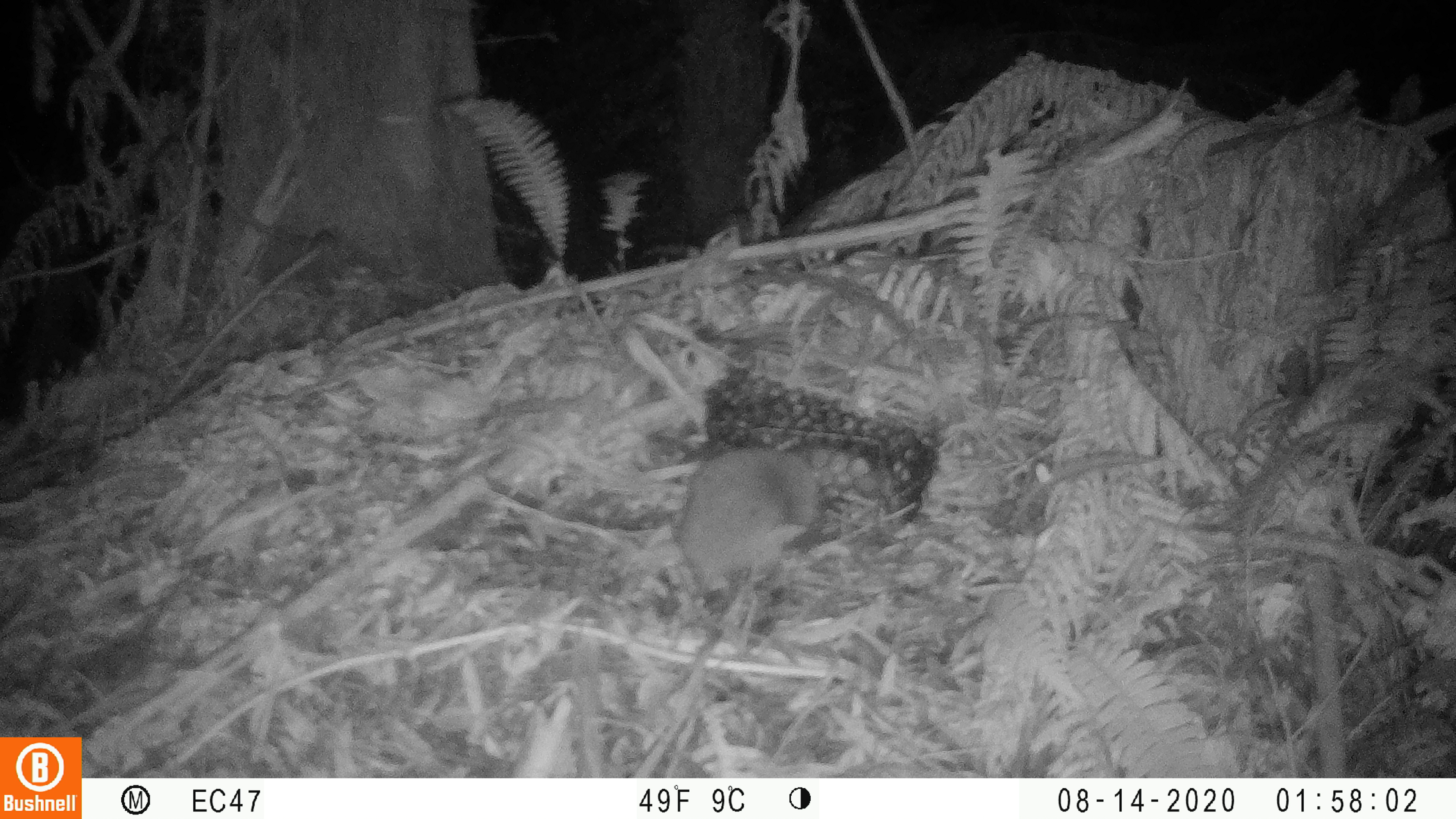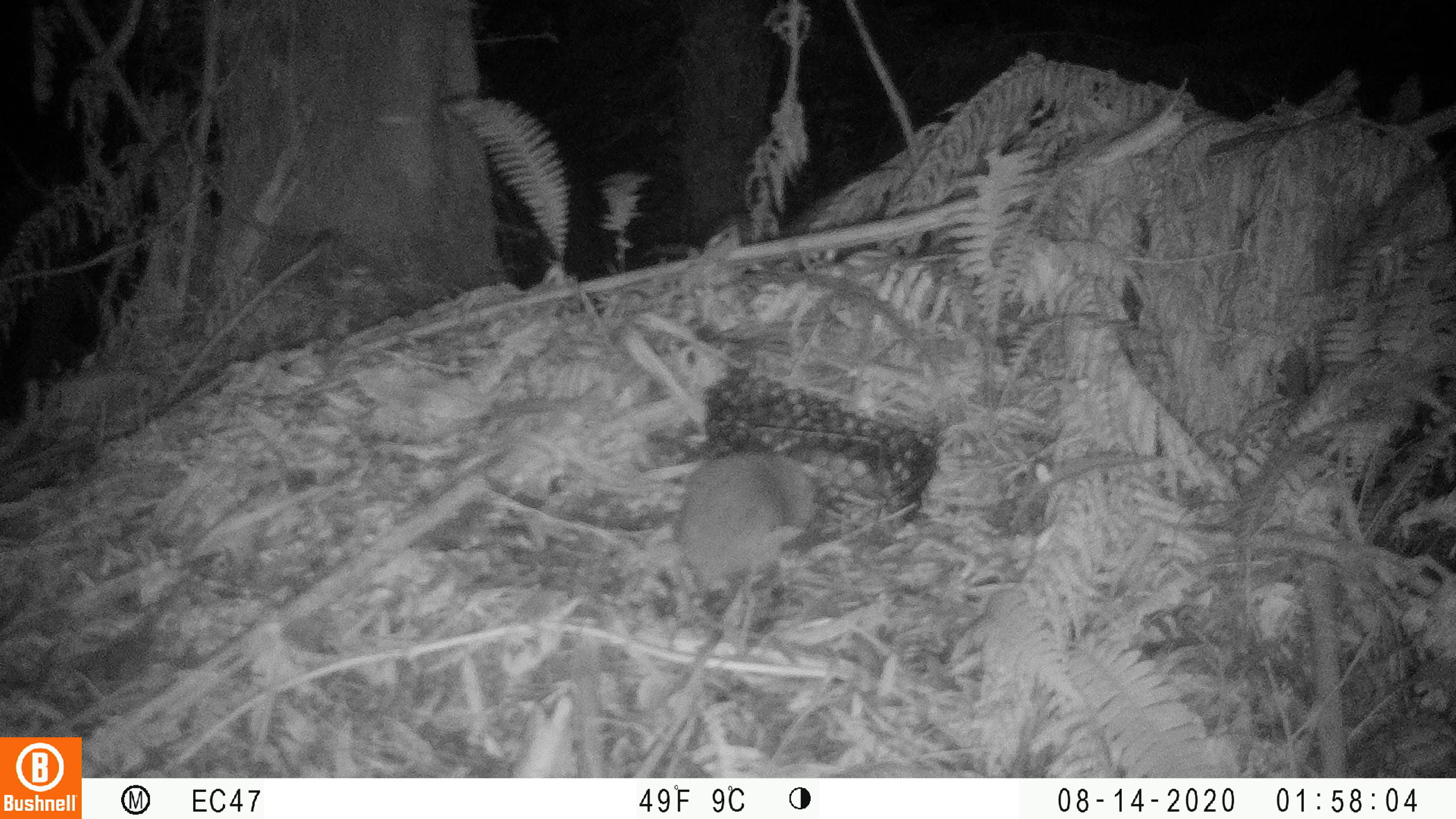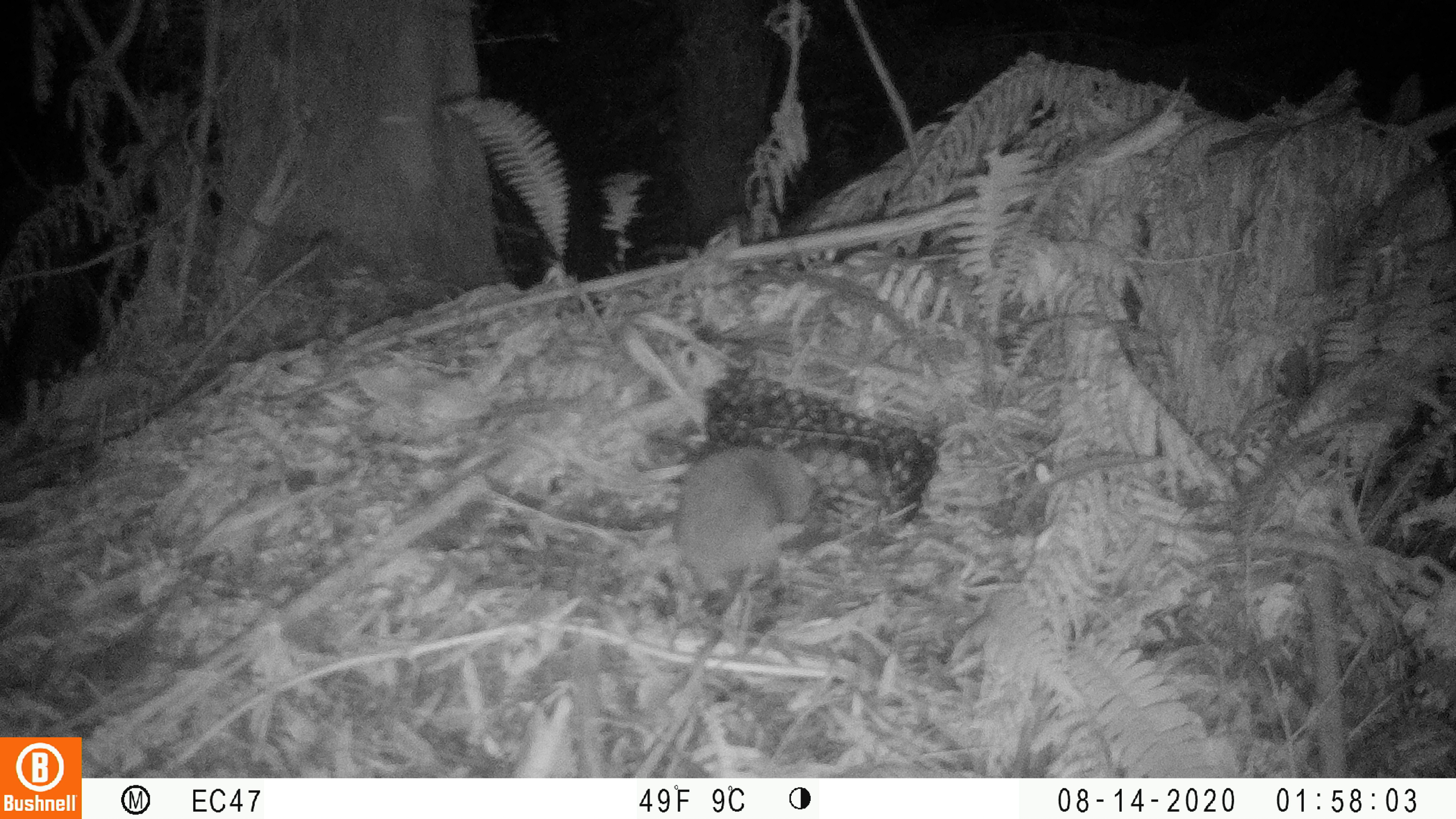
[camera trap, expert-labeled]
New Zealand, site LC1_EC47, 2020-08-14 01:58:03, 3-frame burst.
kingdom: Animalia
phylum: Chordata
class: Mammalia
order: Rodentia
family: Muridae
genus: Rattus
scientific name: Rattus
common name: rat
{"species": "rat (Rattus)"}